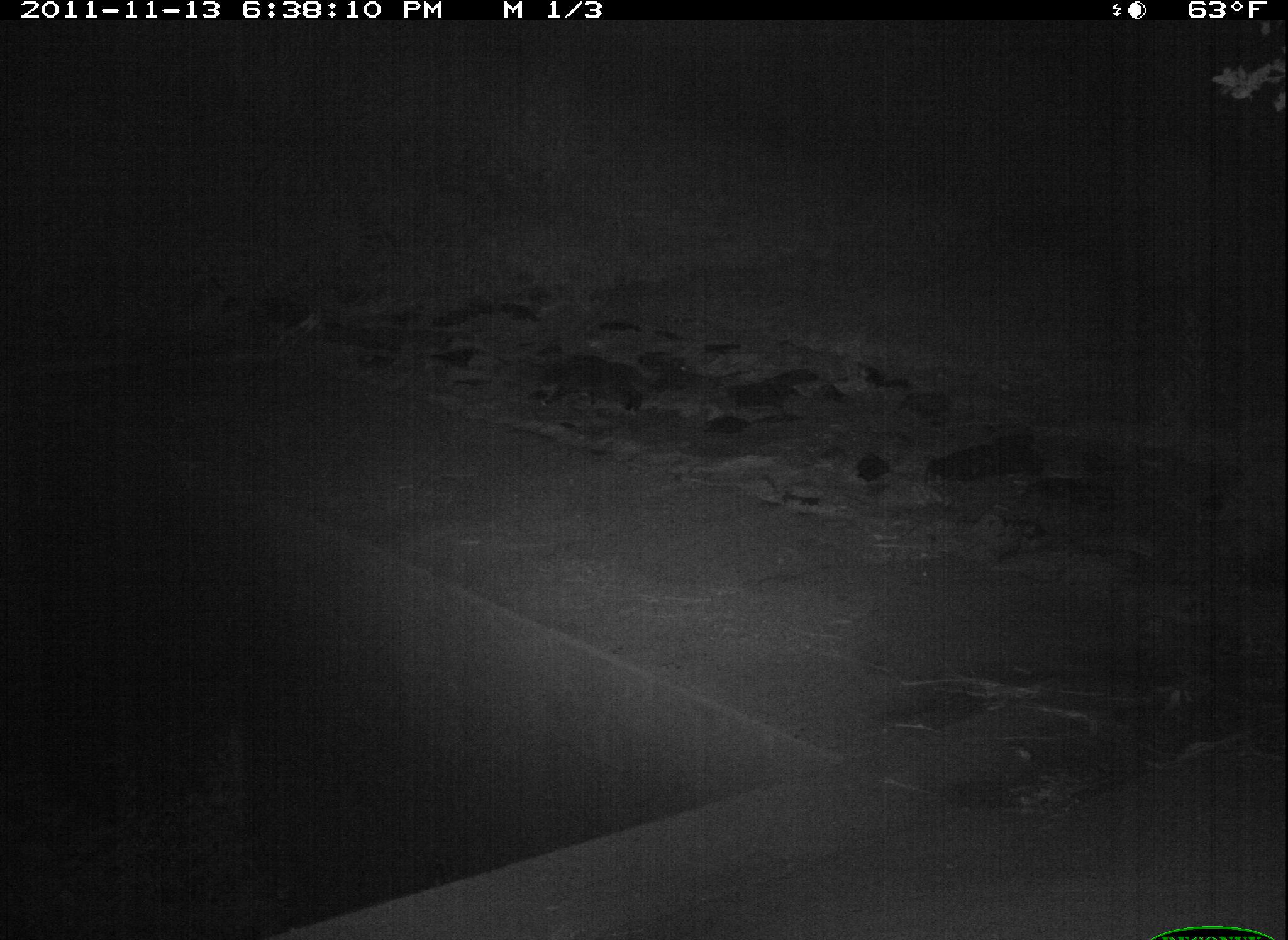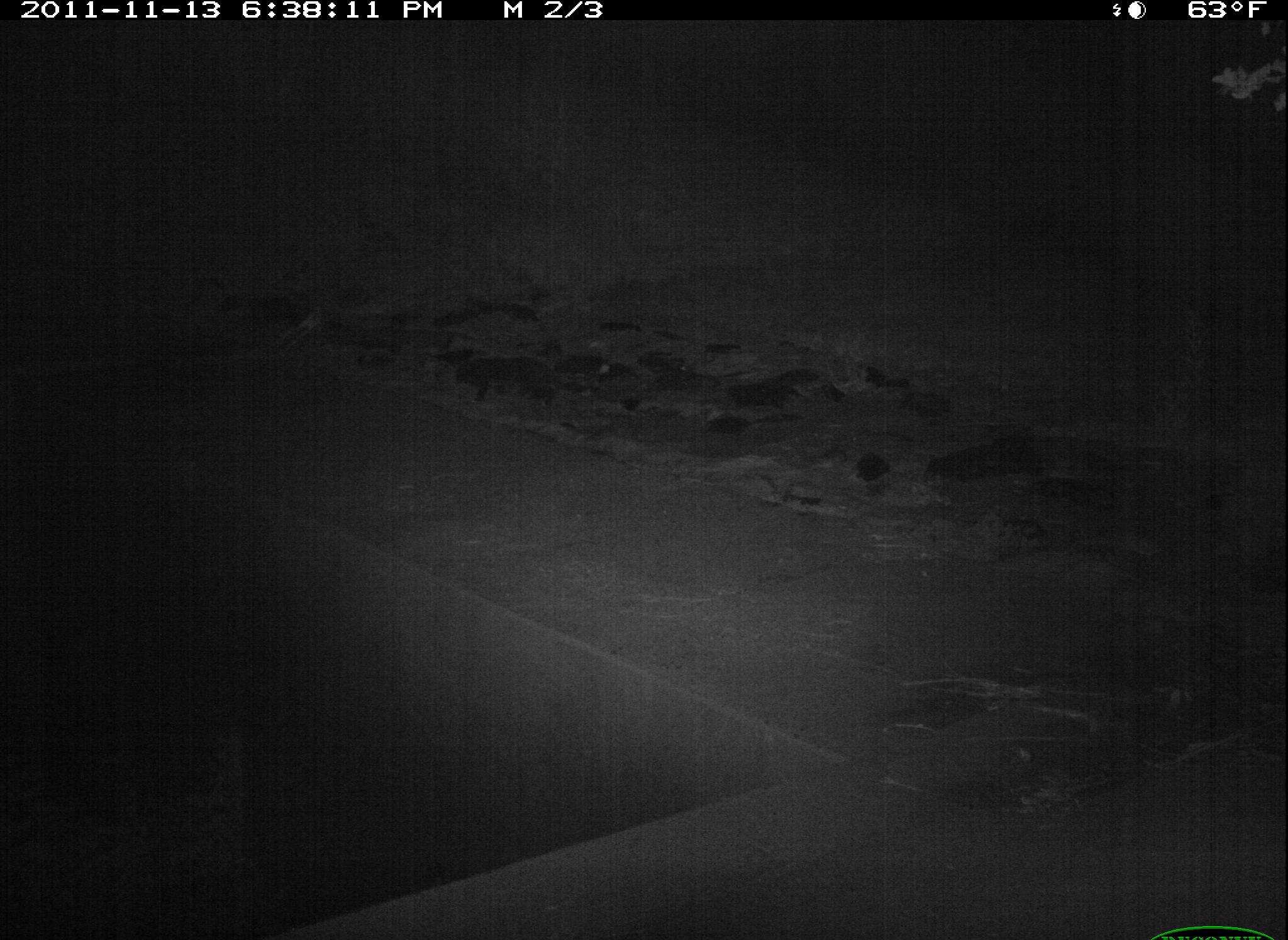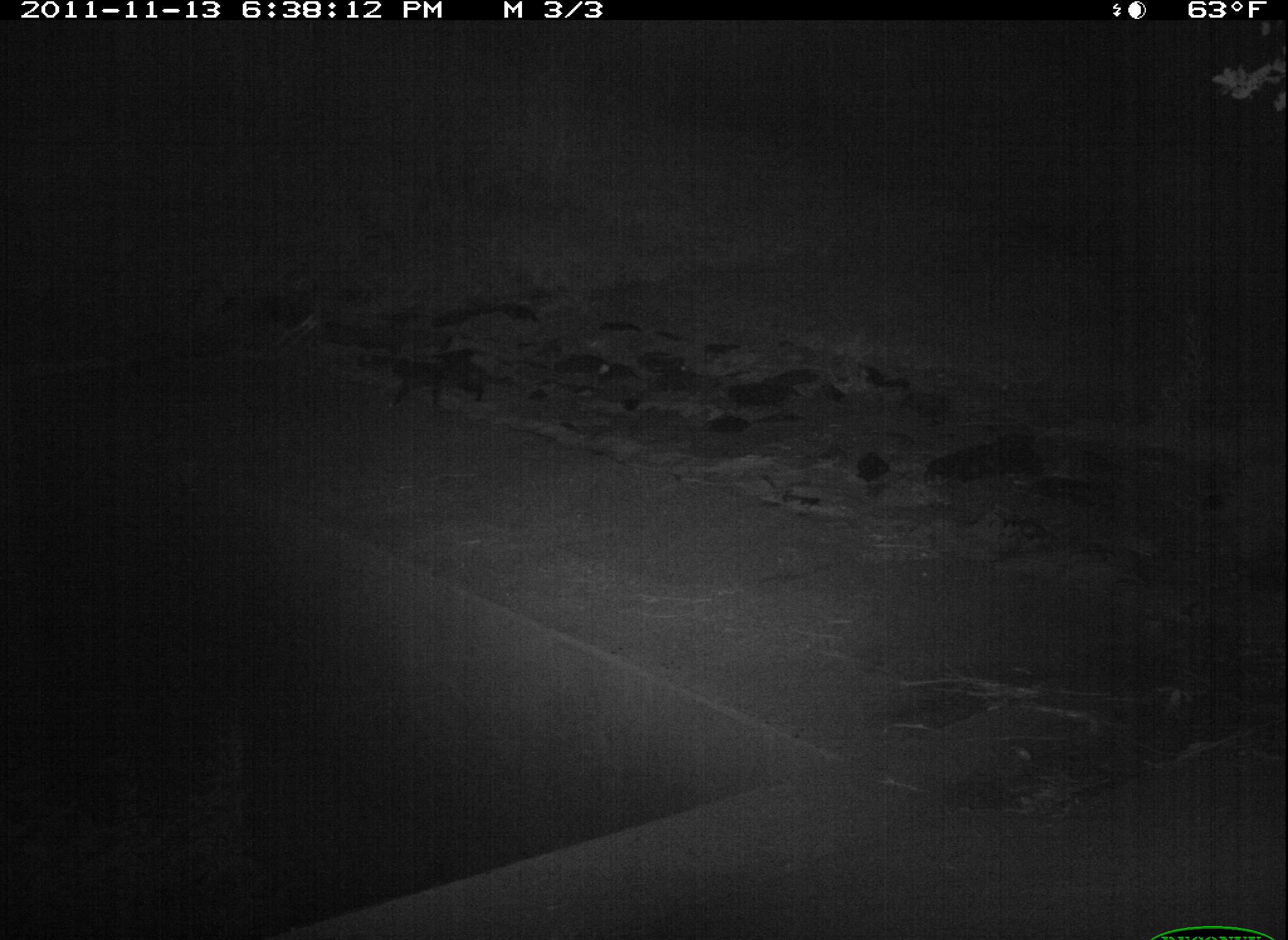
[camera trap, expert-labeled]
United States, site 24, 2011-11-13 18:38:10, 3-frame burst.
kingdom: Animalia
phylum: Chordata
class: Mammalia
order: Carnivora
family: Felidae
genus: Felis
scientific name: Felis catus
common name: cat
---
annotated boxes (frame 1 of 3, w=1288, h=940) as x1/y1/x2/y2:
cat: 540/354/650/414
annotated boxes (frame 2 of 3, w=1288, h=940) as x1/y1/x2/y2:
cat: 453/352/556/402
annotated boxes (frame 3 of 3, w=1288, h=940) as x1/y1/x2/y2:
cat: 388/356/488/411